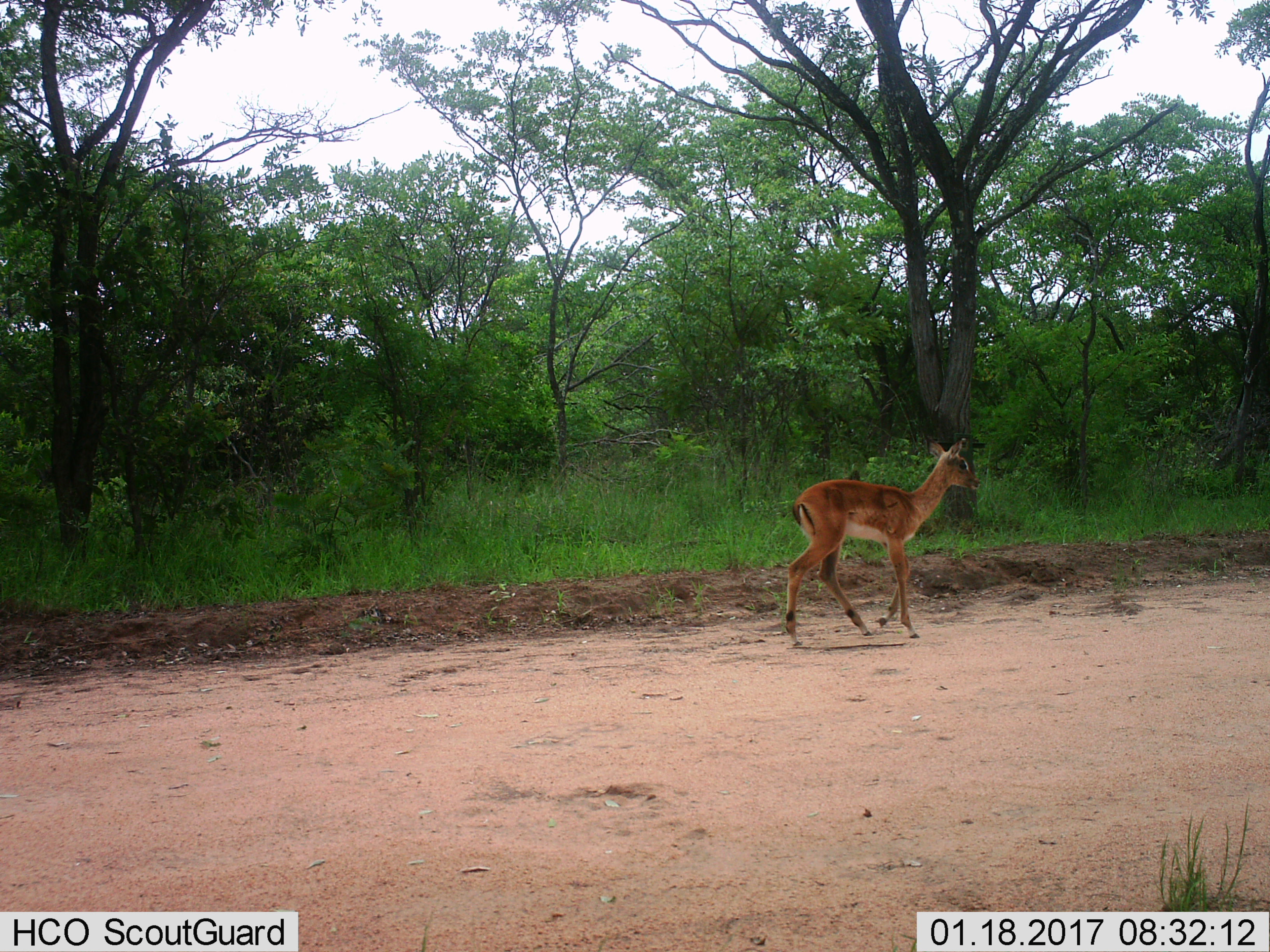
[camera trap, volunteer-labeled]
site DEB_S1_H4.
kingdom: Animalia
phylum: Chordata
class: Mammalia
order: Artiodactyla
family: Bovidae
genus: Aepyceros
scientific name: Aepyceros melampus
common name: impala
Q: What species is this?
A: Impala (Aepyceros melampus).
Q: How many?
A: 1.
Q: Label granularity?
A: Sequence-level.